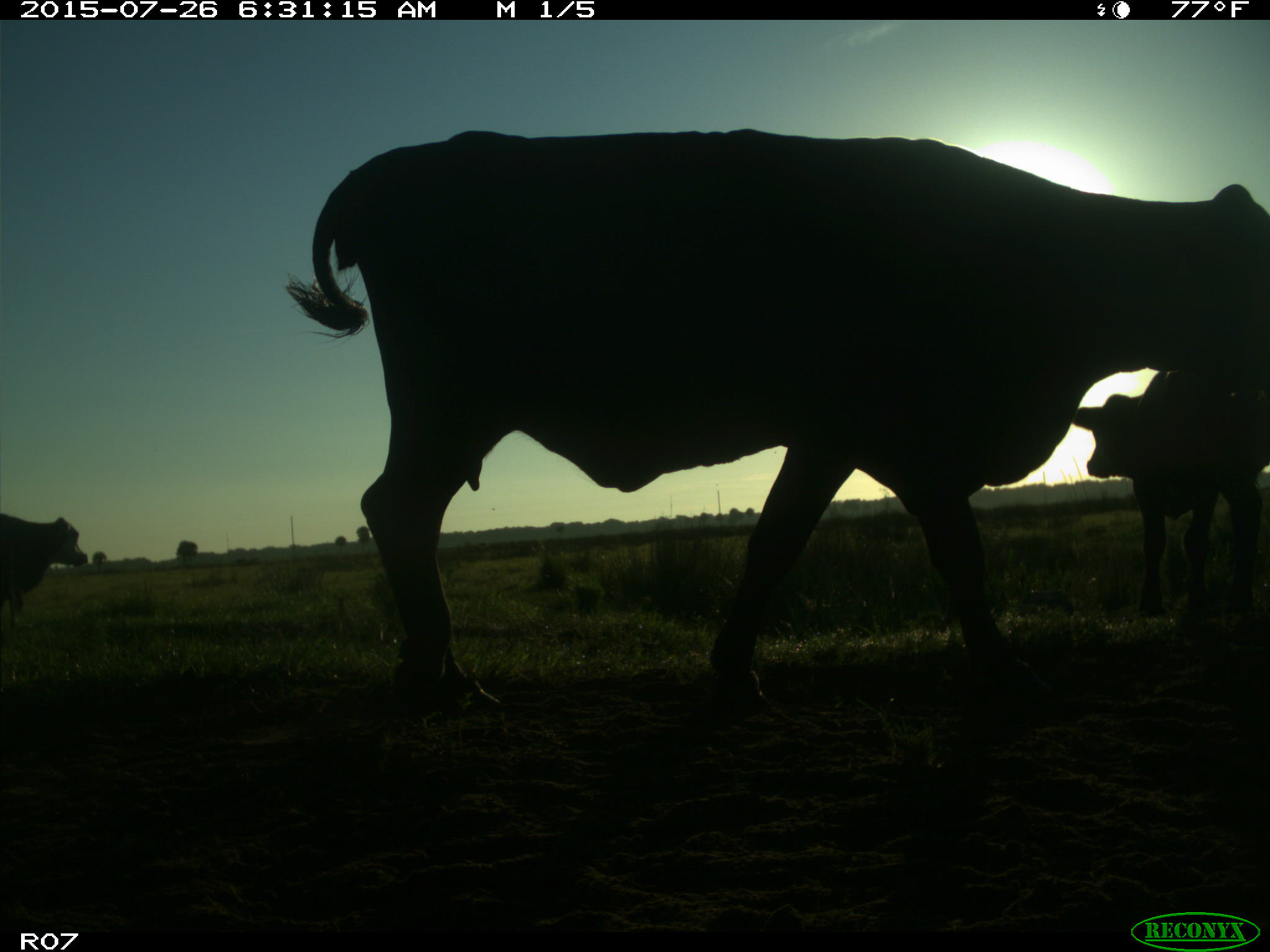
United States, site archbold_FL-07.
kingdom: Animalia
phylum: Chordata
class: Mammalia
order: Artiodactyla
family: Bovidae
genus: Bos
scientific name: Bos taurus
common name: domestic cow